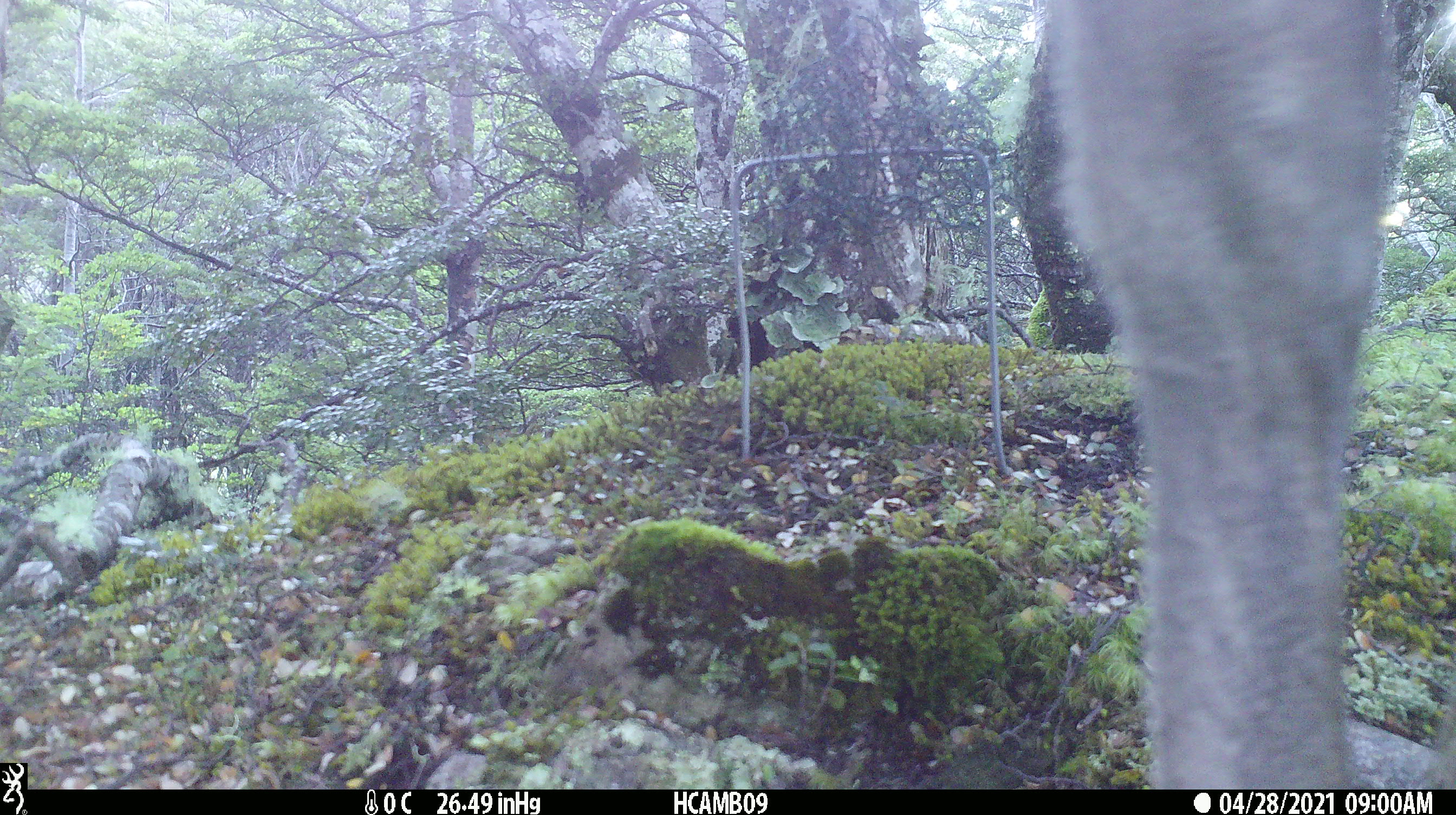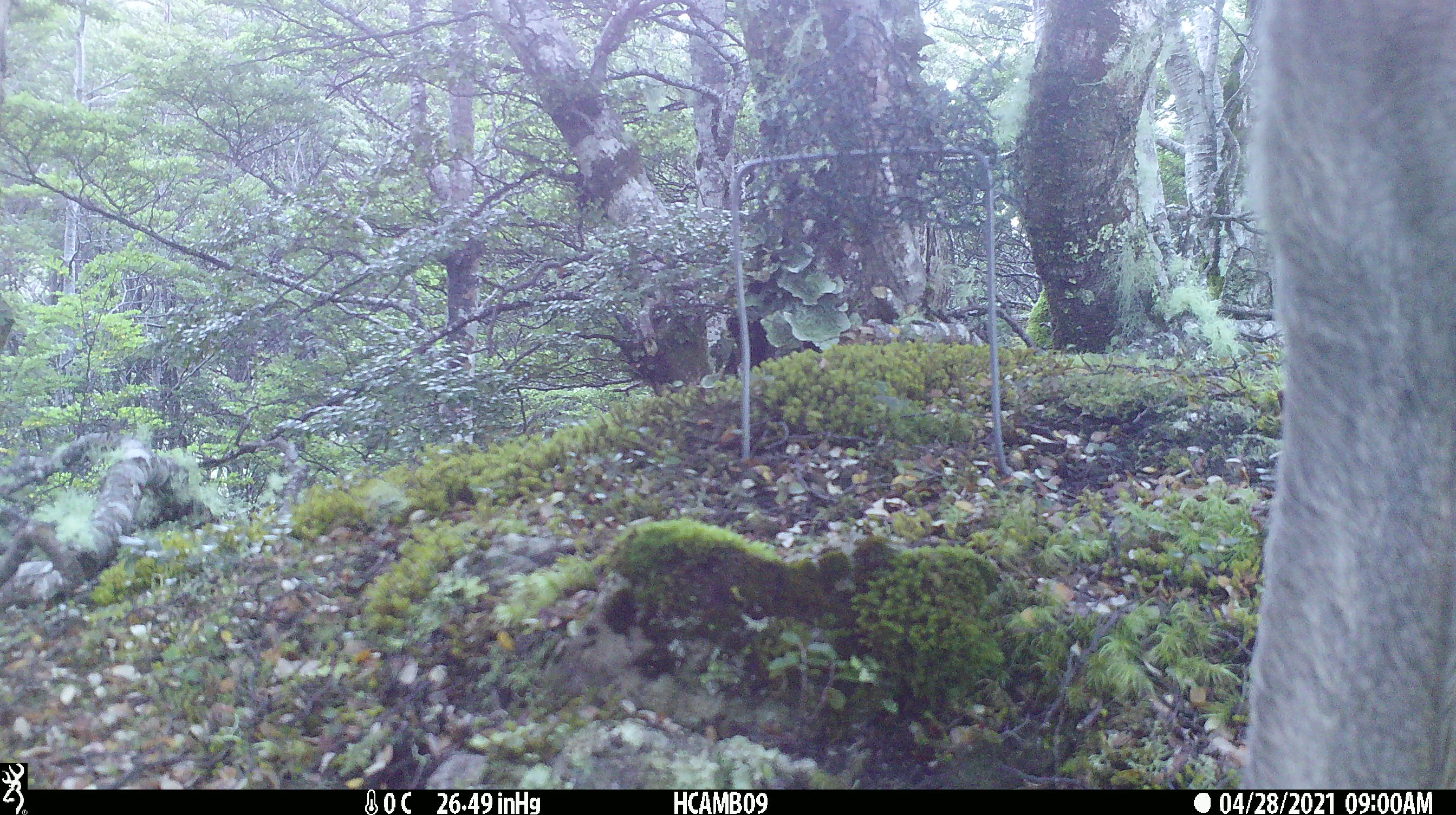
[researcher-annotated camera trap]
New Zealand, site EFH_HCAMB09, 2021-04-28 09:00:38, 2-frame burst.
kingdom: Animalia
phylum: Chordata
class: Mammalia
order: Artiodactyla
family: Cervidae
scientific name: Cervidae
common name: deer